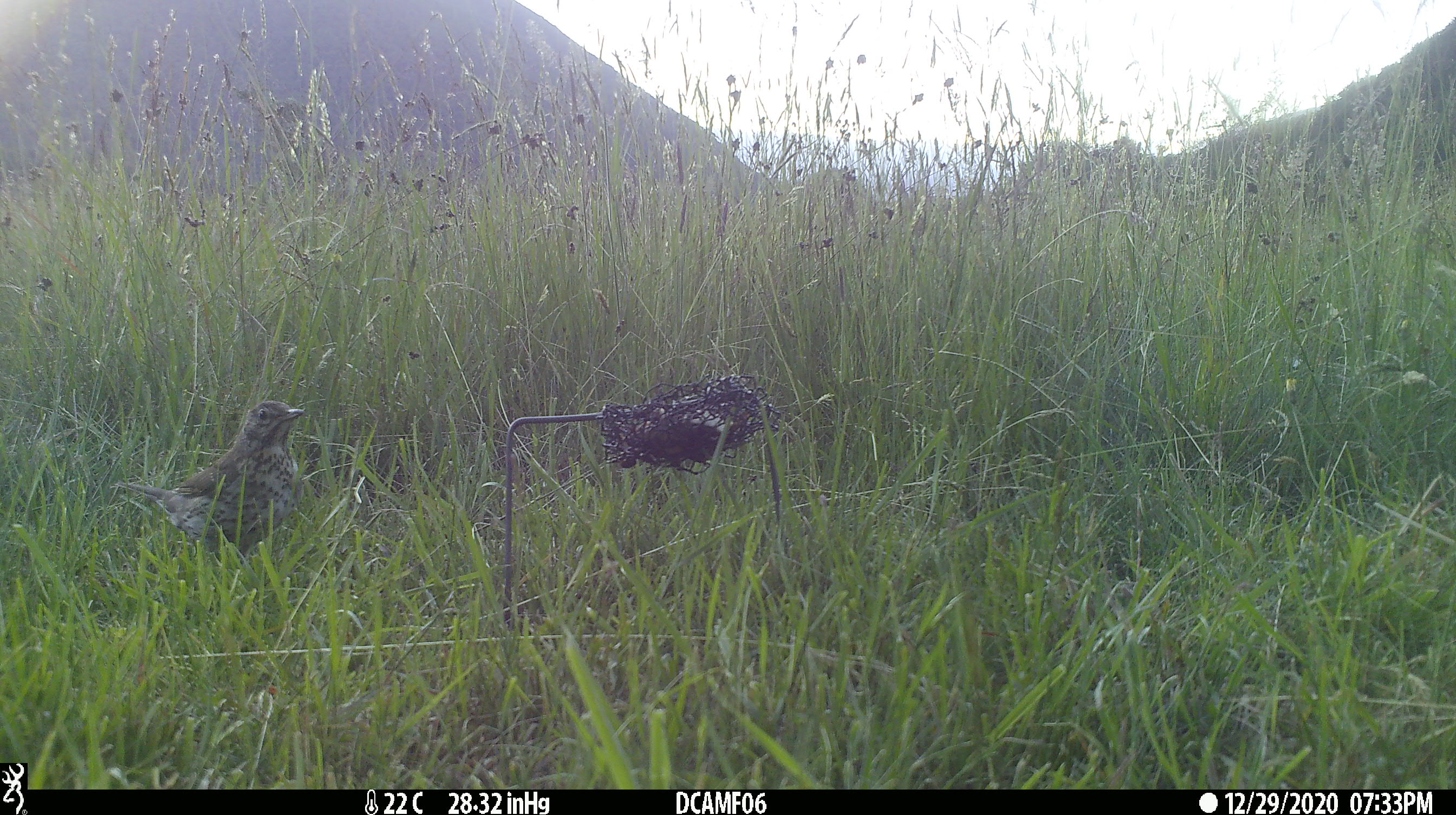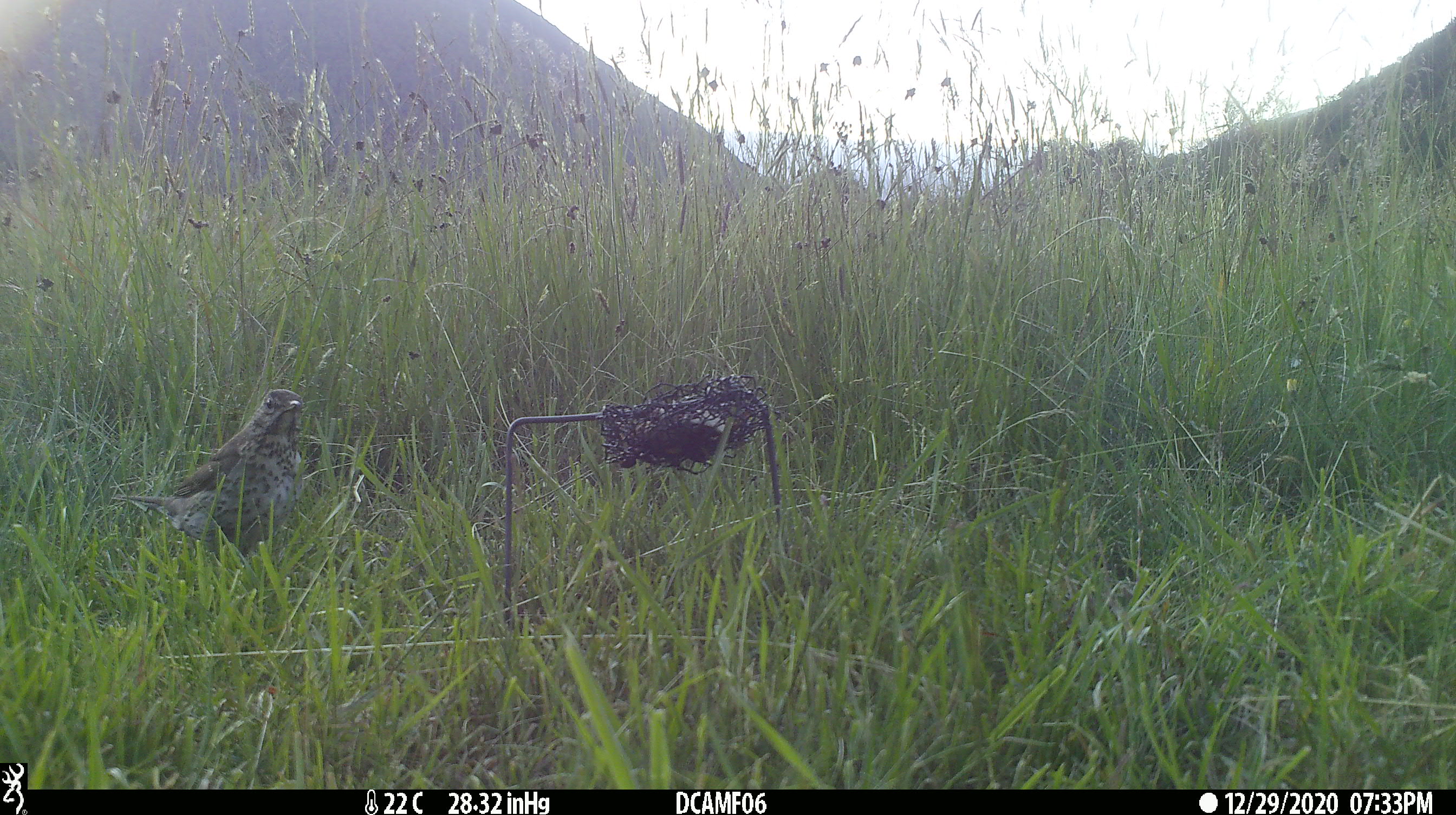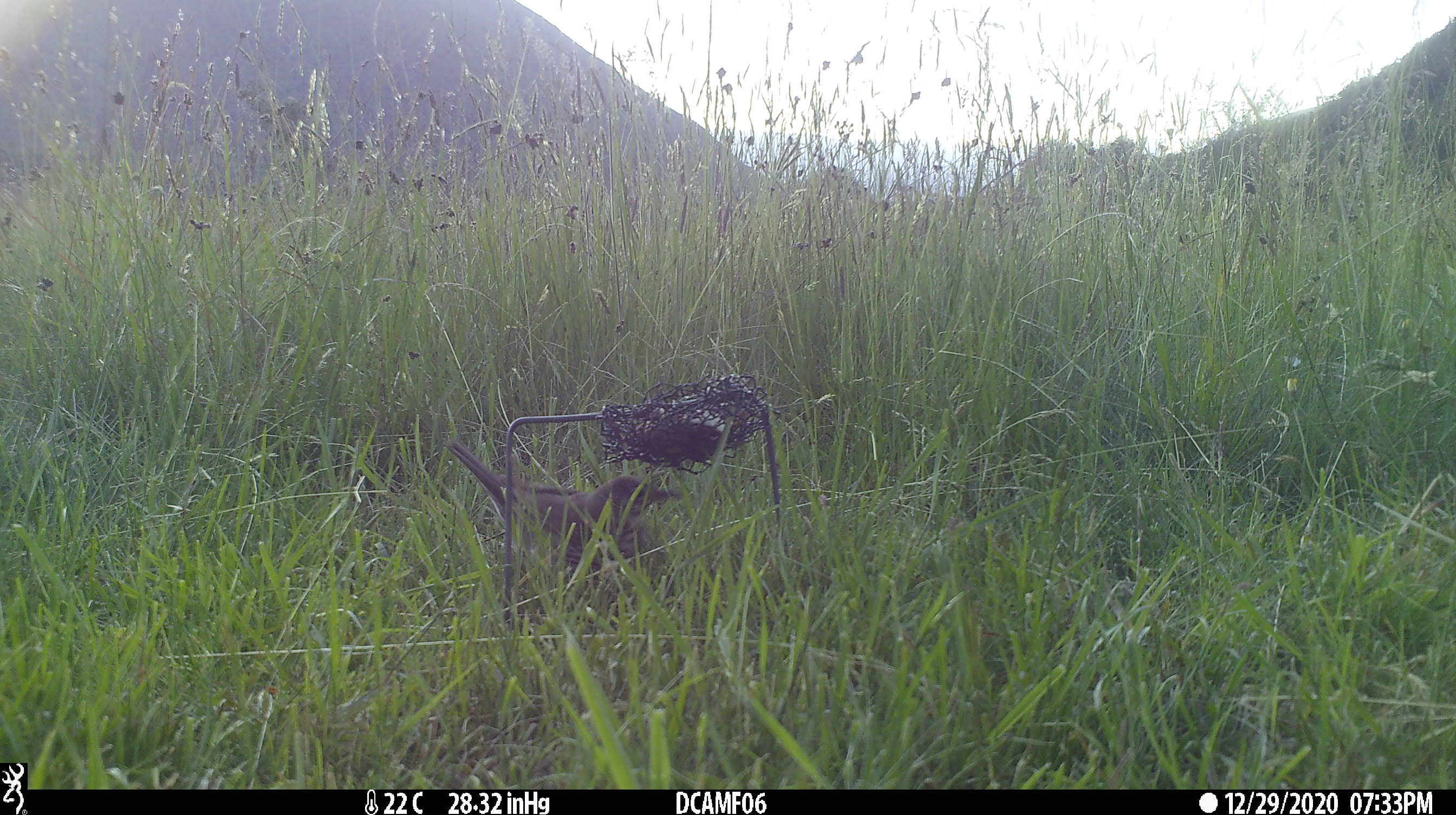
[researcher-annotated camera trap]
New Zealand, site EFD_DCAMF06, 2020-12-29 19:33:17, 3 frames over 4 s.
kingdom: Animalia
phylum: Chordata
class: Aves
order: Passeriformes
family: Turdidae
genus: Turdus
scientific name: Turdus philomelos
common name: song thrush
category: thrush